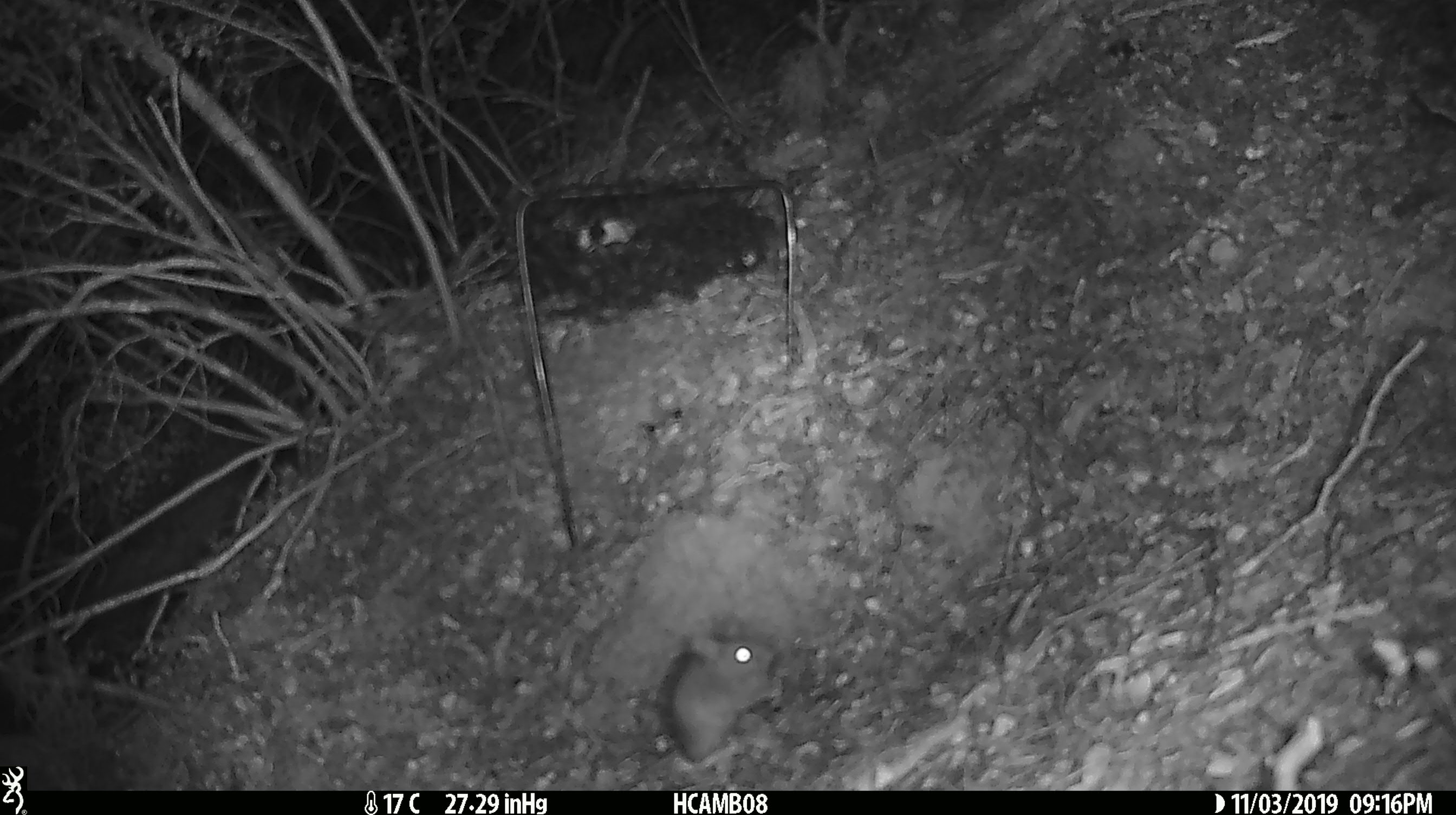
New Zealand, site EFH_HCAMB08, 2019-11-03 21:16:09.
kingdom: Animalia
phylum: Chordata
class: Mammalia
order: Rodentia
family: Muridae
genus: Mus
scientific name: Mus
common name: mouse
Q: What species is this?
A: Mouse (Mus).